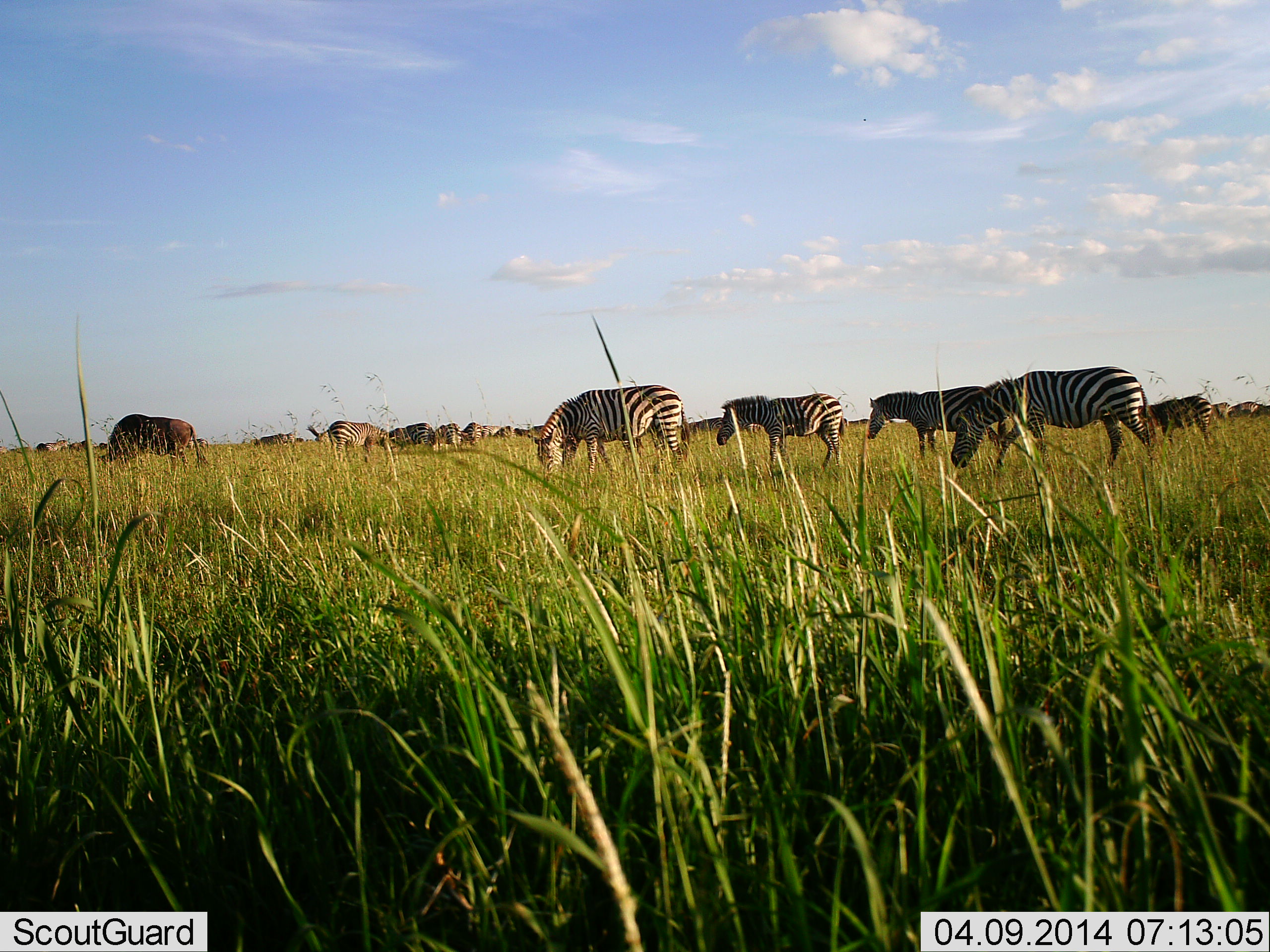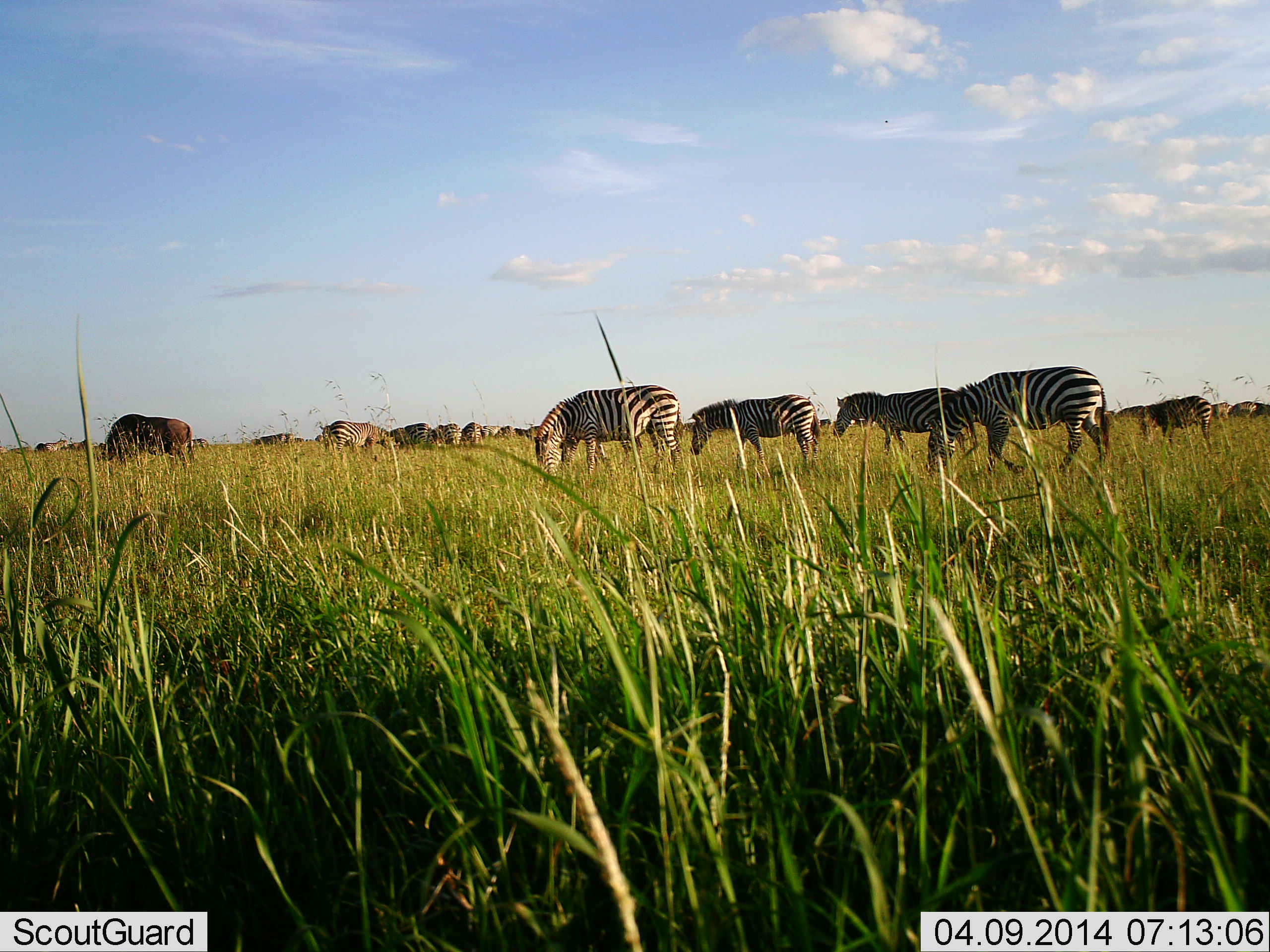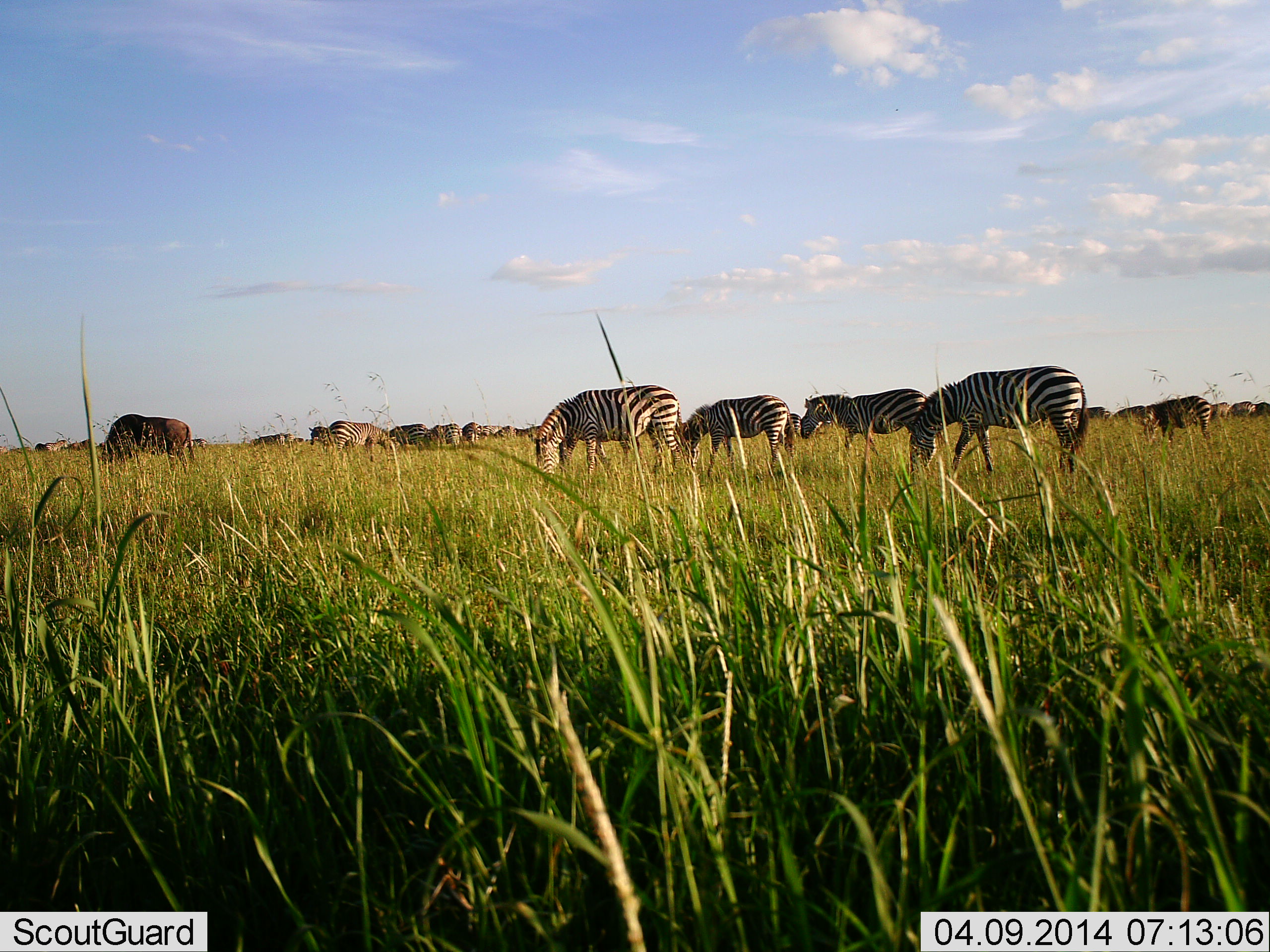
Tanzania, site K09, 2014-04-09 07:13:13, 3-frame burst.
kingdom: Animalia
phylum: Chordata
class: Mammalia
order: Artiodactyla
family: Bovidae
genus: Connochaetes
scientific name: Connochaetes taurinus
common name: blue wildebeest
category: wildebeest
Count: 1.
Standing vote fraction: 30%.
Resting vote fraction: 0%.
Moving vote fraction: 0%.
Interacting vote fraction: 0%.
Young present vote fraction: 0%.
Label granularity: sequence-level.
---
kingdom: Animalia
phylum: Chordata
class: Mammalia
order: Perissodactyla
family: Equidae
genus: Equus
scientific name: Equus quagga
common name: plains zebra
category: zebra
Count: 11-50.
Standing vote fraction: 37%.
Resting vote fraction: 0%.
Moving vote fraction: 47%.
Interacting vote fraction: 0%.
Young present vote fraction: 11%.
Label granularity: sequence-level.